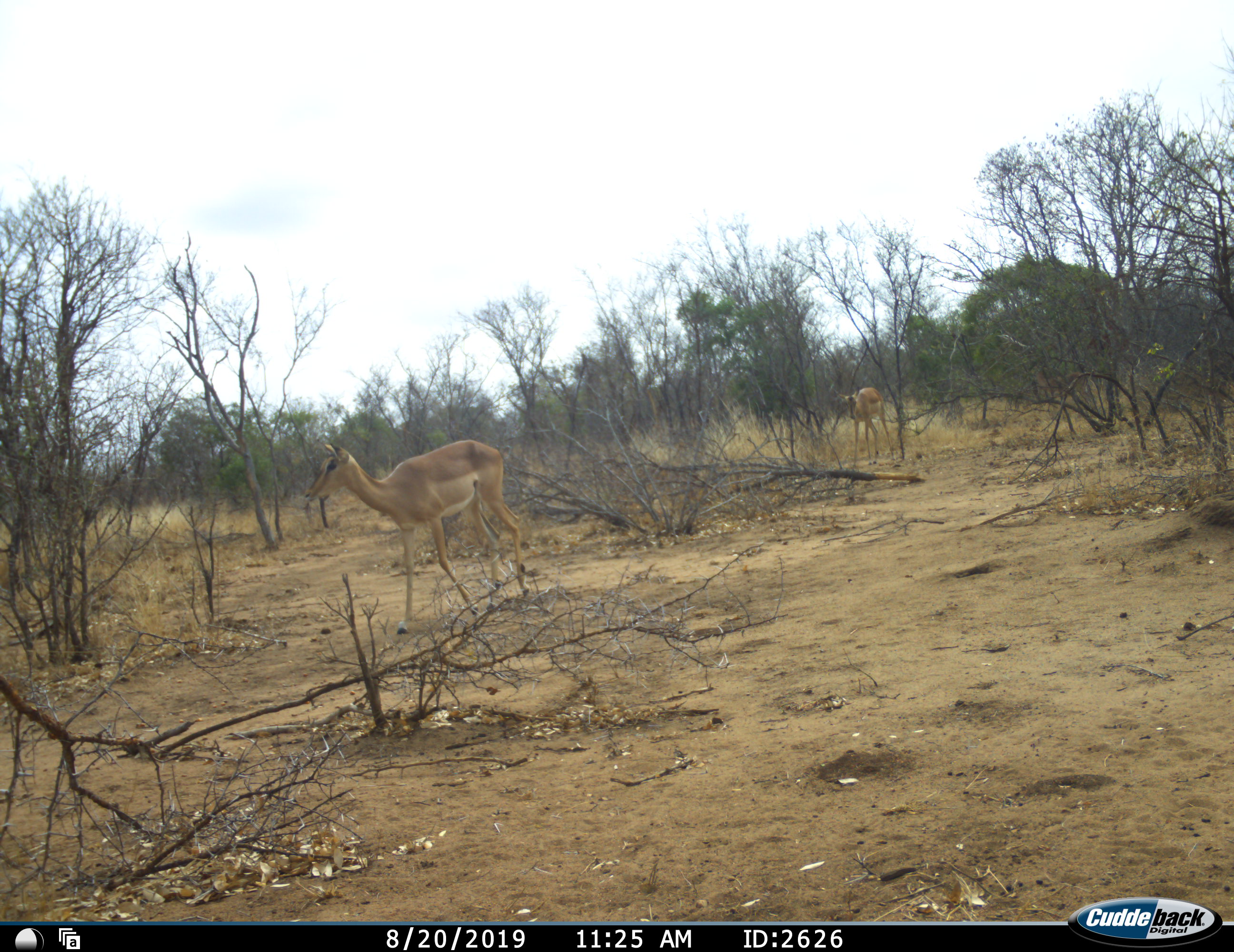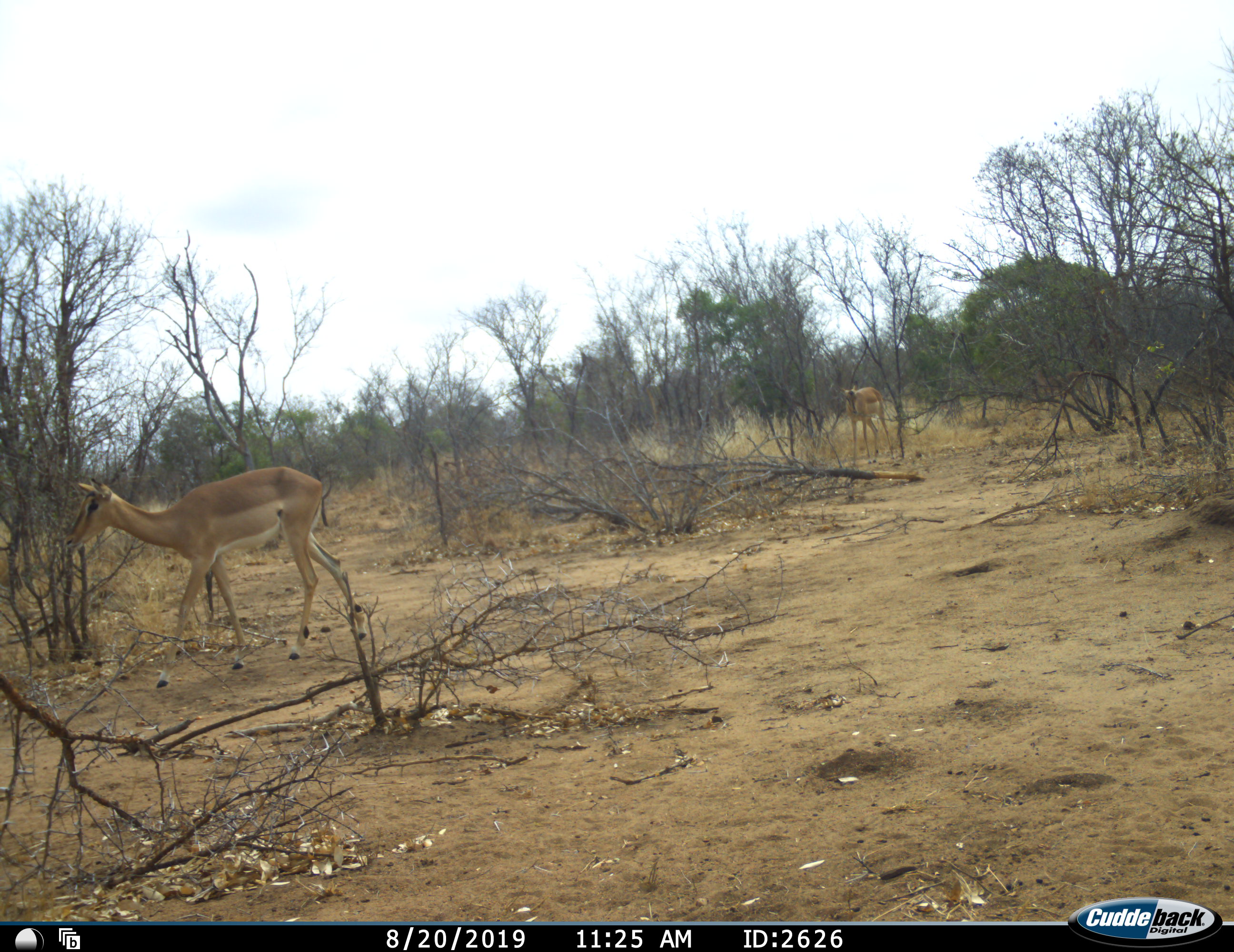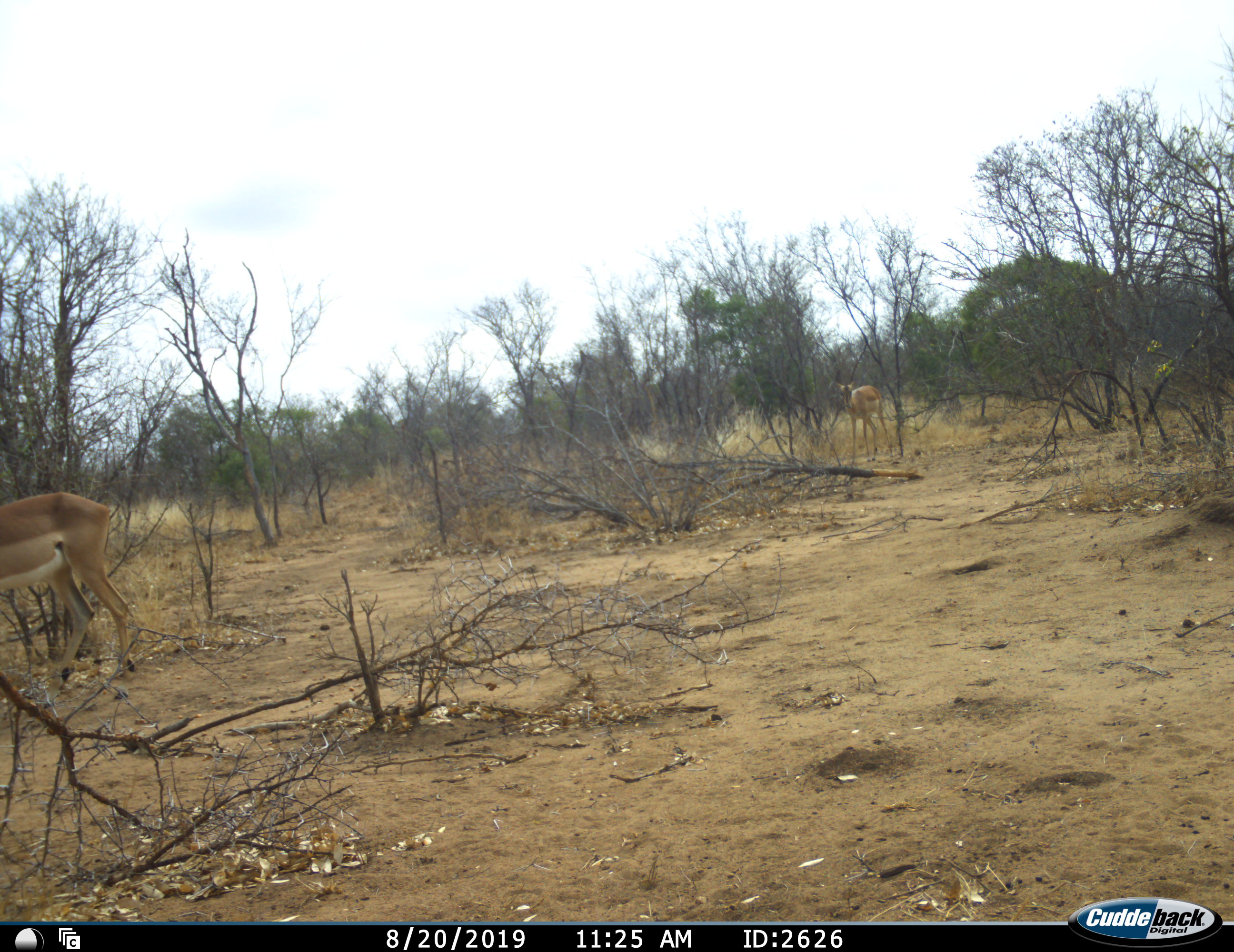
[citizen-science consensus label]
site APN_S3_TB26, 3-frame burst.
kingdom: Animalia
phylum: Chordata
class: Mammalia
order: Artiodactyla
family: Bovidae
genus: Aepyceros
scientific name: Aepyceros melampus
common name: impala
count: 2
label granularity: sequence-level